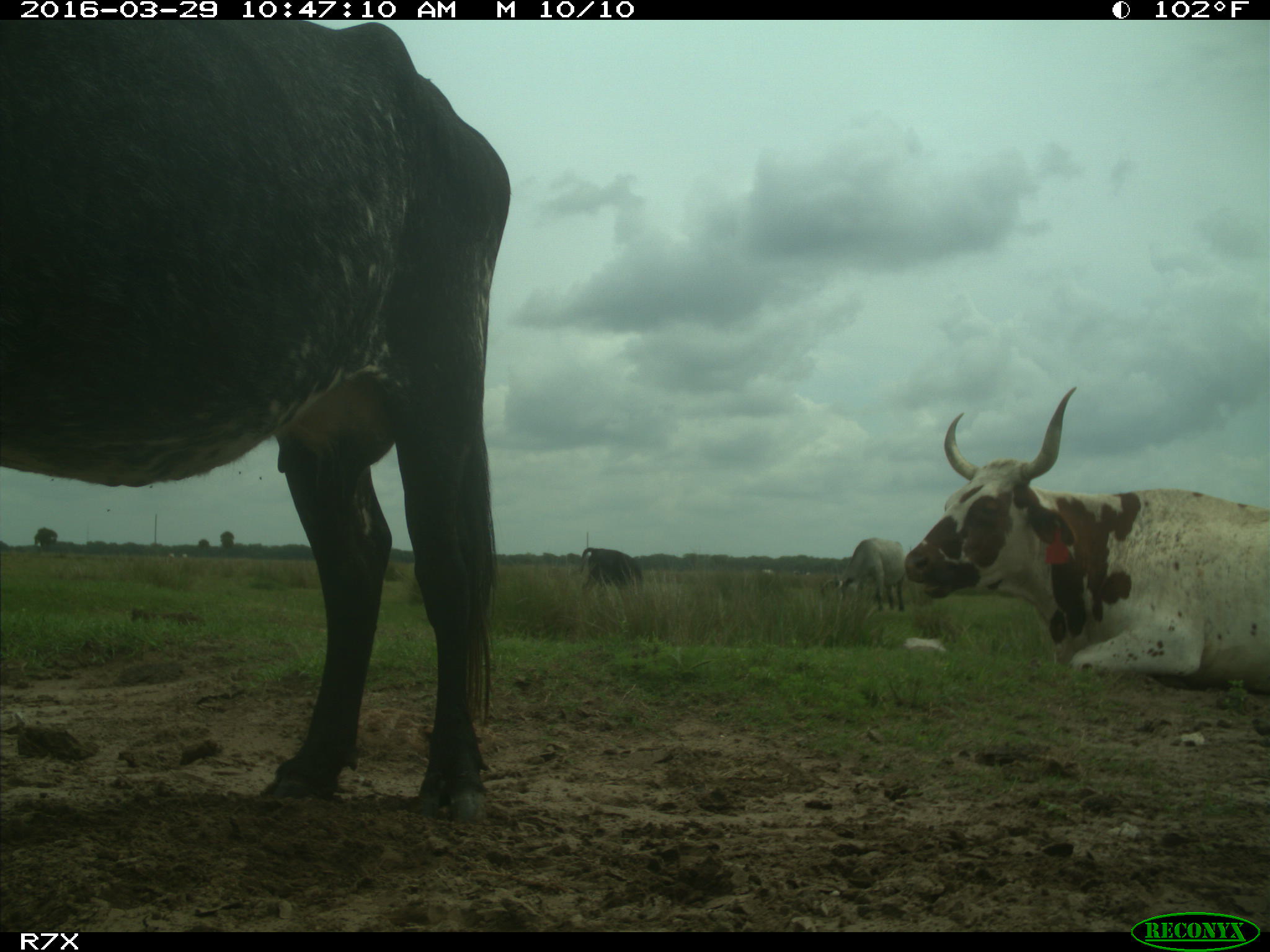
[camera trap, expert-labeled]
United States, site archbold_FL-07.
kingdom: Animalia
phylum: Chordata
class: Mammalia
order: Artiodactyla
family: Bovidae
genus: Bos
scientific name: Bos taurus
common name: domestic cow